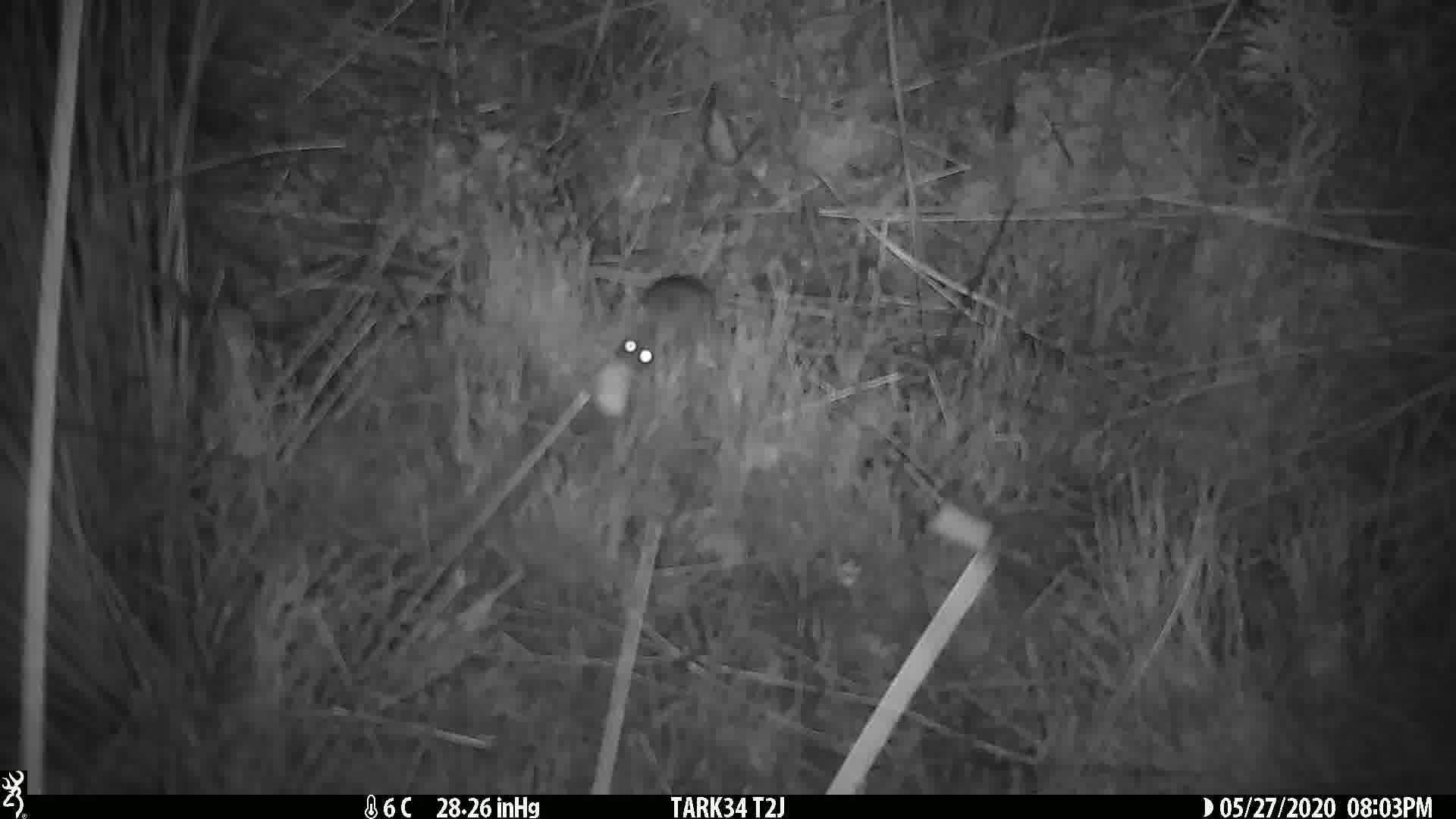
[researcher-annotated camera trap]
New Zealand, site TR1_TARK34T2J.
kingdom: Animalia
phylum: Chordata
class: Mammalia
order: Rodentia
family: Muridae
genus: Mus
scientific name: Mus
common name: mouse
Mouse (Mus).